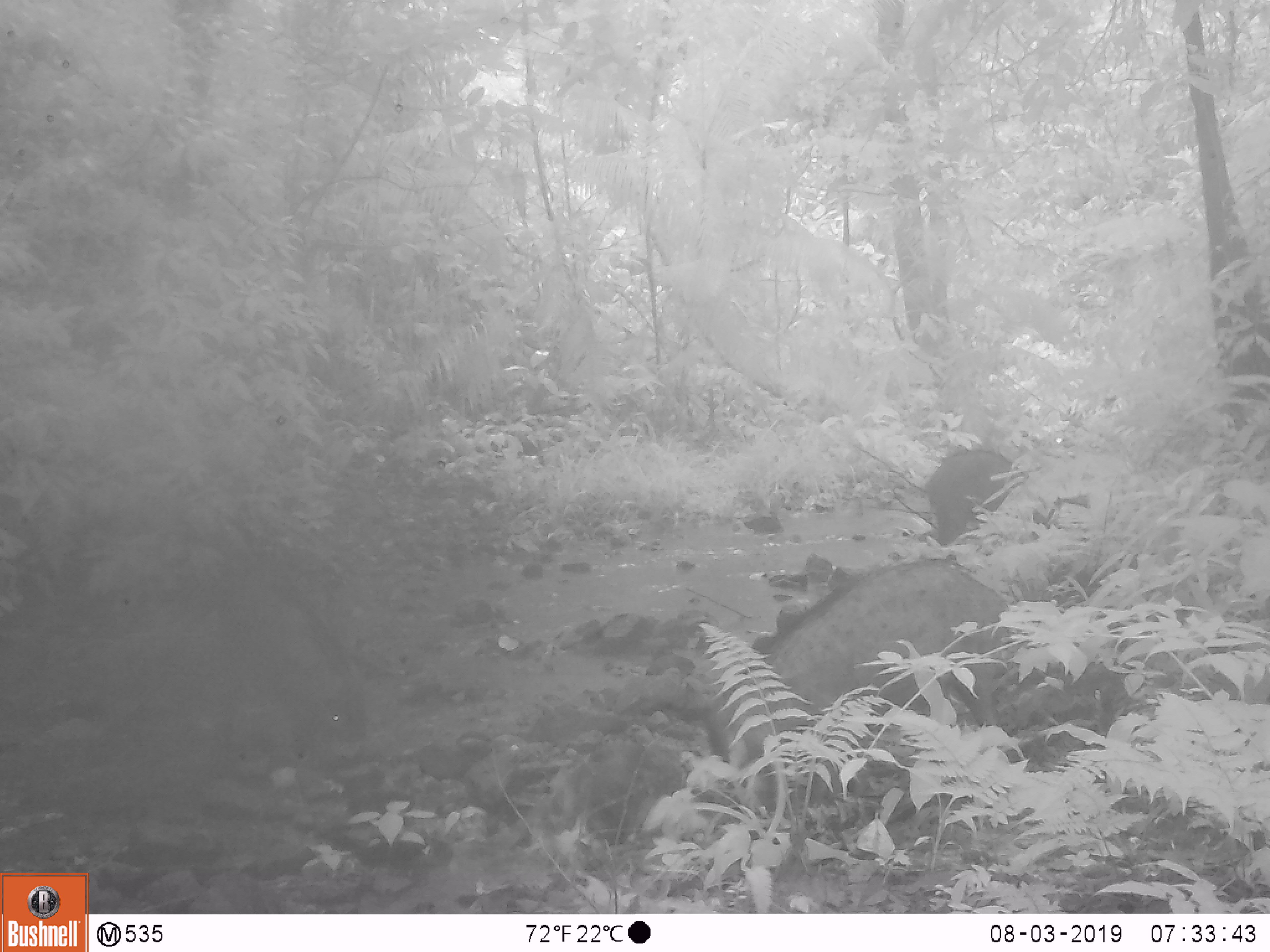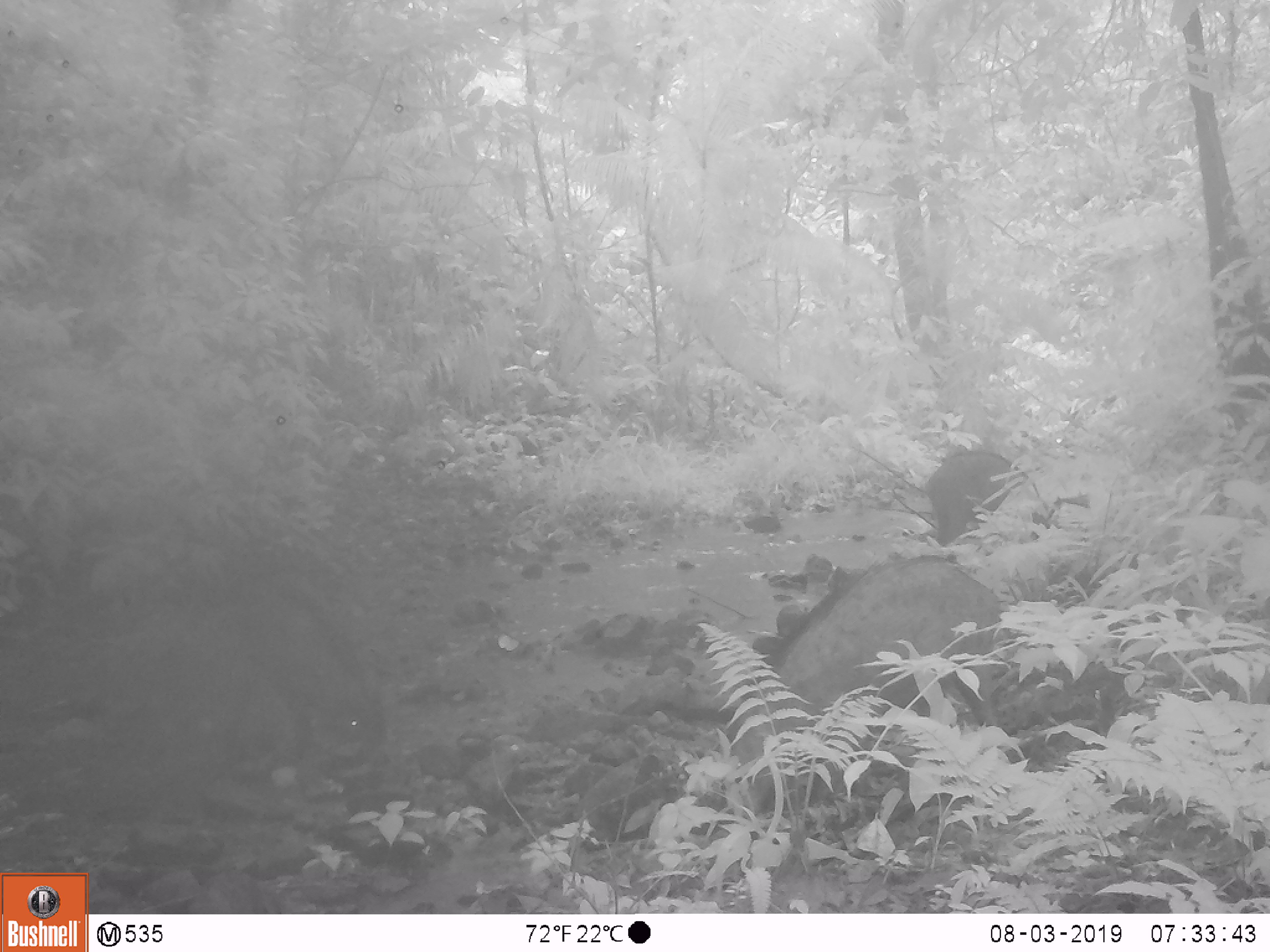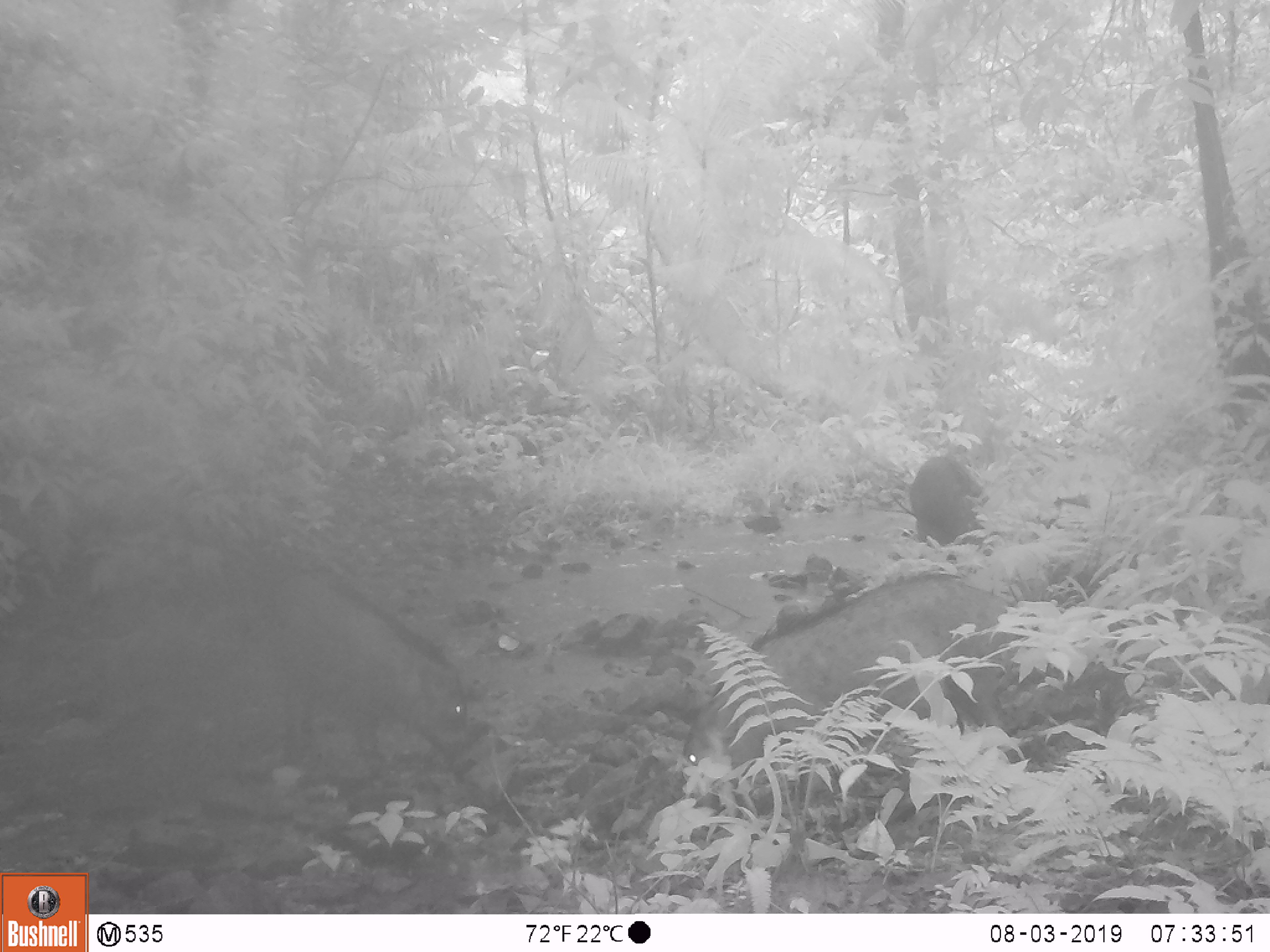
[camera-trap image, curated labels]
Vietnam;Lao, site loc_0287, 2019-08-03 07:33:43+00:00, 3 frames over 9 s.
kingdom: Animalia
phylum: Chordata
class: Mammalia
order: Artiodactyla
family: Suidae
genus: Sus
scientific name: Sus scrofa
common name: eurasian wild pig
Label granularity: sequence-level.